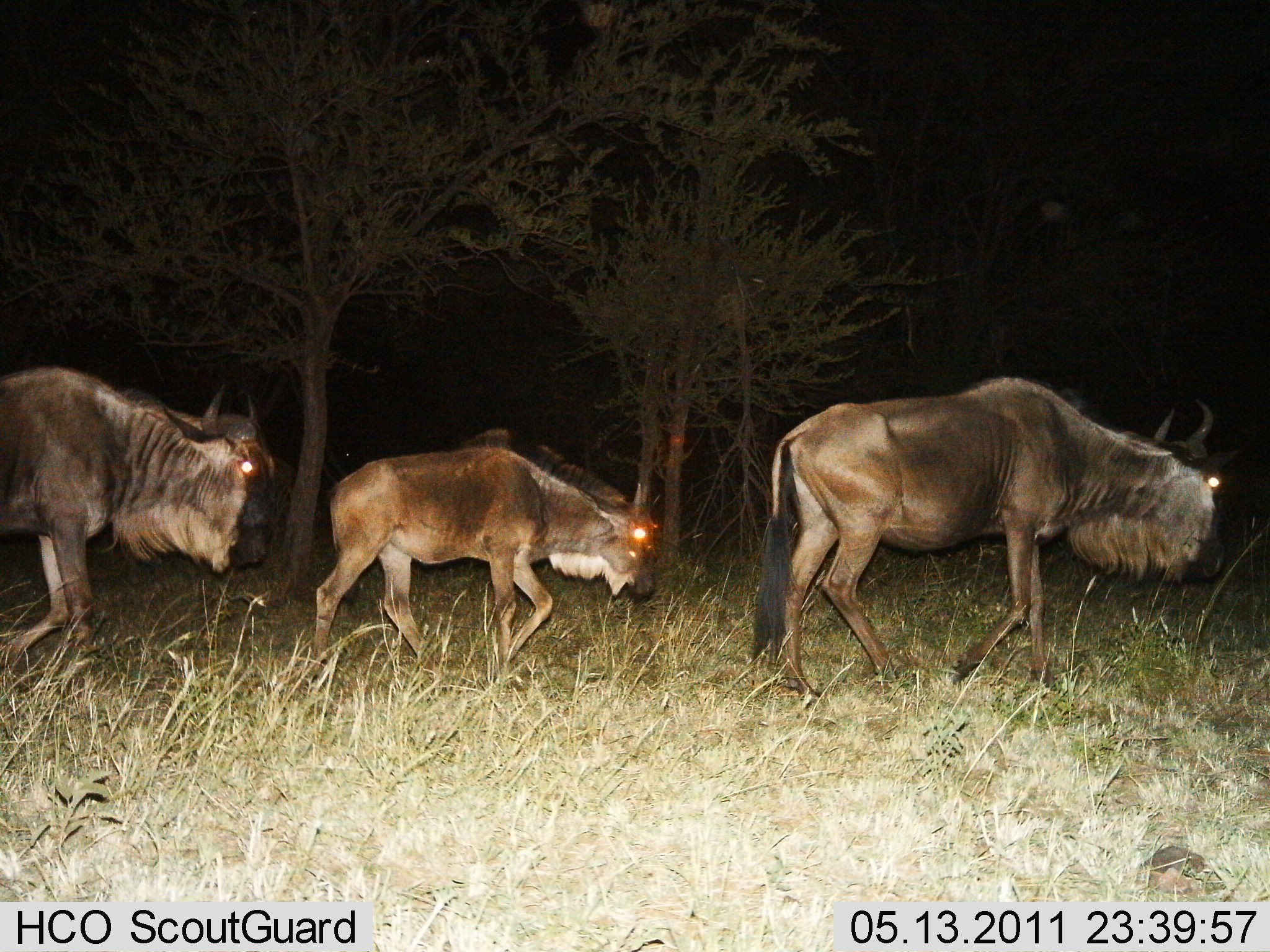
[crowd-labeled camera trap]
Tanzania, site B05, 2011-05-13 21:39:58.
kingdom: Animalia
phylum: Chordata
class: Mammalia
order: Artiodactyla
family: Bovidae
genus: Connochaetes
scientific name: Connochaetes taurinus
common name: blue wildebeest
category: wildebeest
Wildebeest (blue wildebeest) (Connochaetes taurinus), count 3. Behavior (volunteer vote fractions): standing 9%, resting 0%, moving 91%, interacting 0%. Young present (vote fraction): 27%. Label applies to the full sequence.